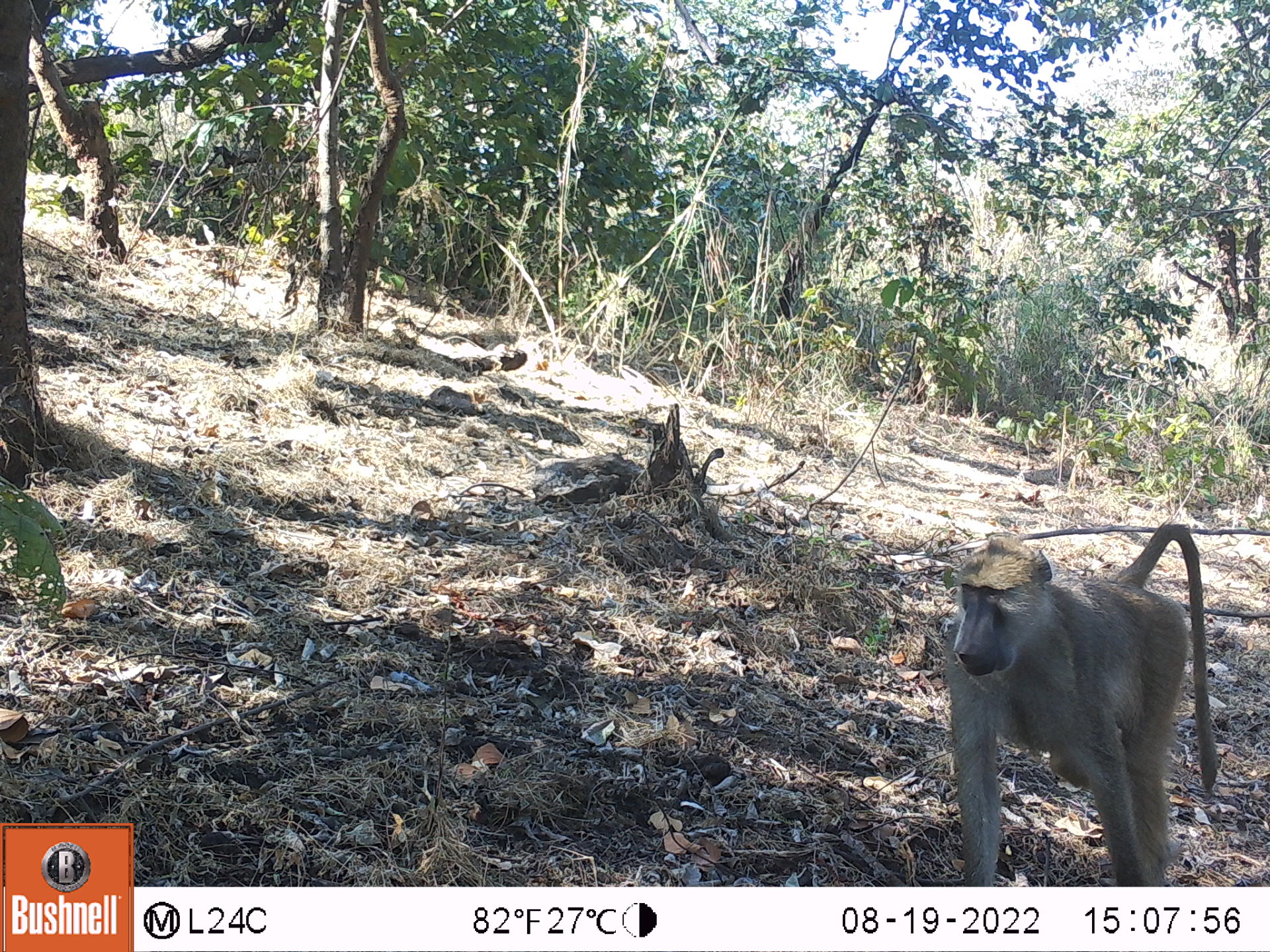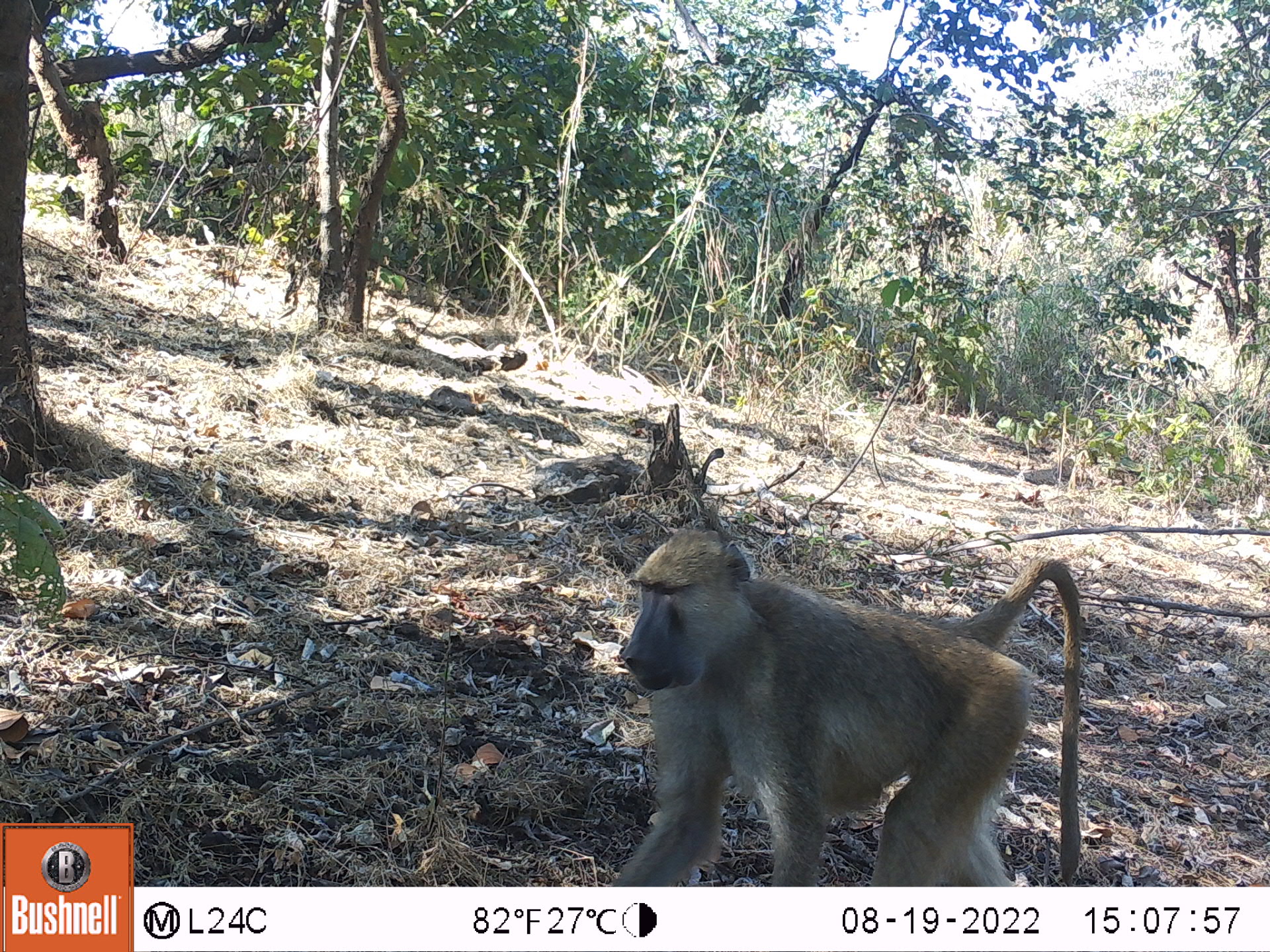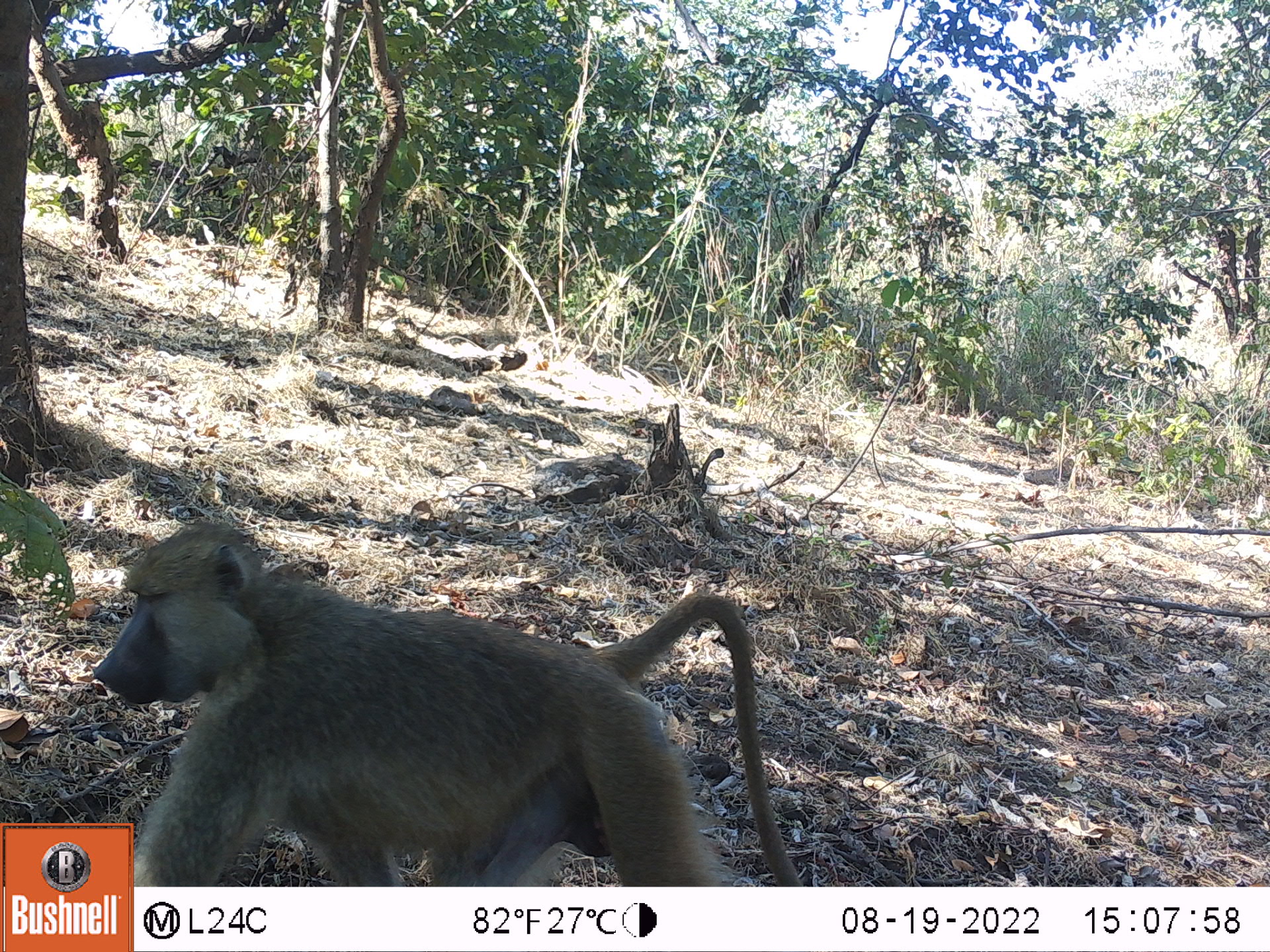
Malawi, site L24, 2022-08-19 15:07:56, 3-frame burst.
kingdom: Animalia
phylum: Chordata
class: Mammalia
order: Primates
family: Cercopithecidae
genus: Papio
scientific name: Papio cynocephalus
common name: yellow baboon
Yellow baboon (Papio cynocephalus), count 1.